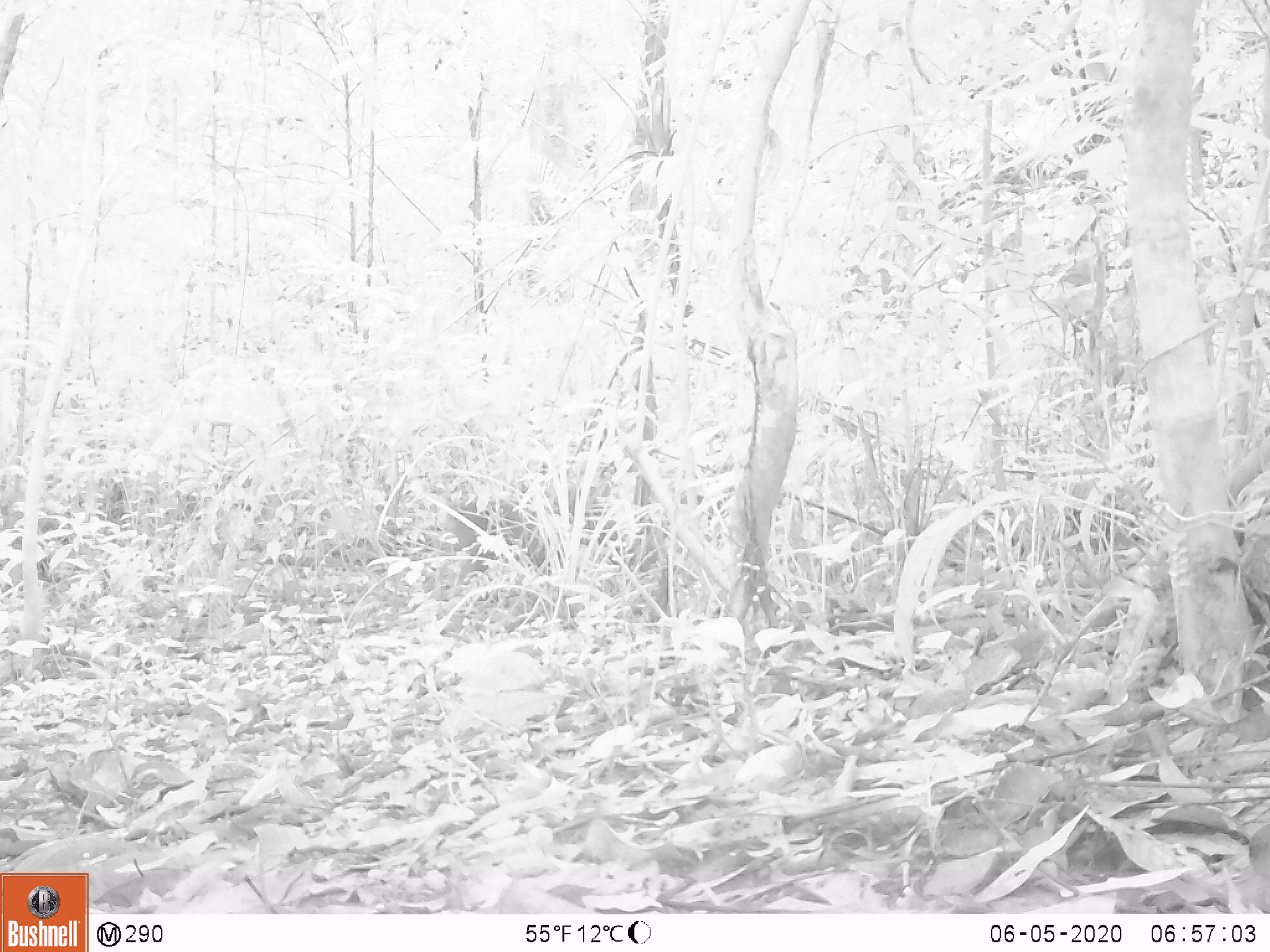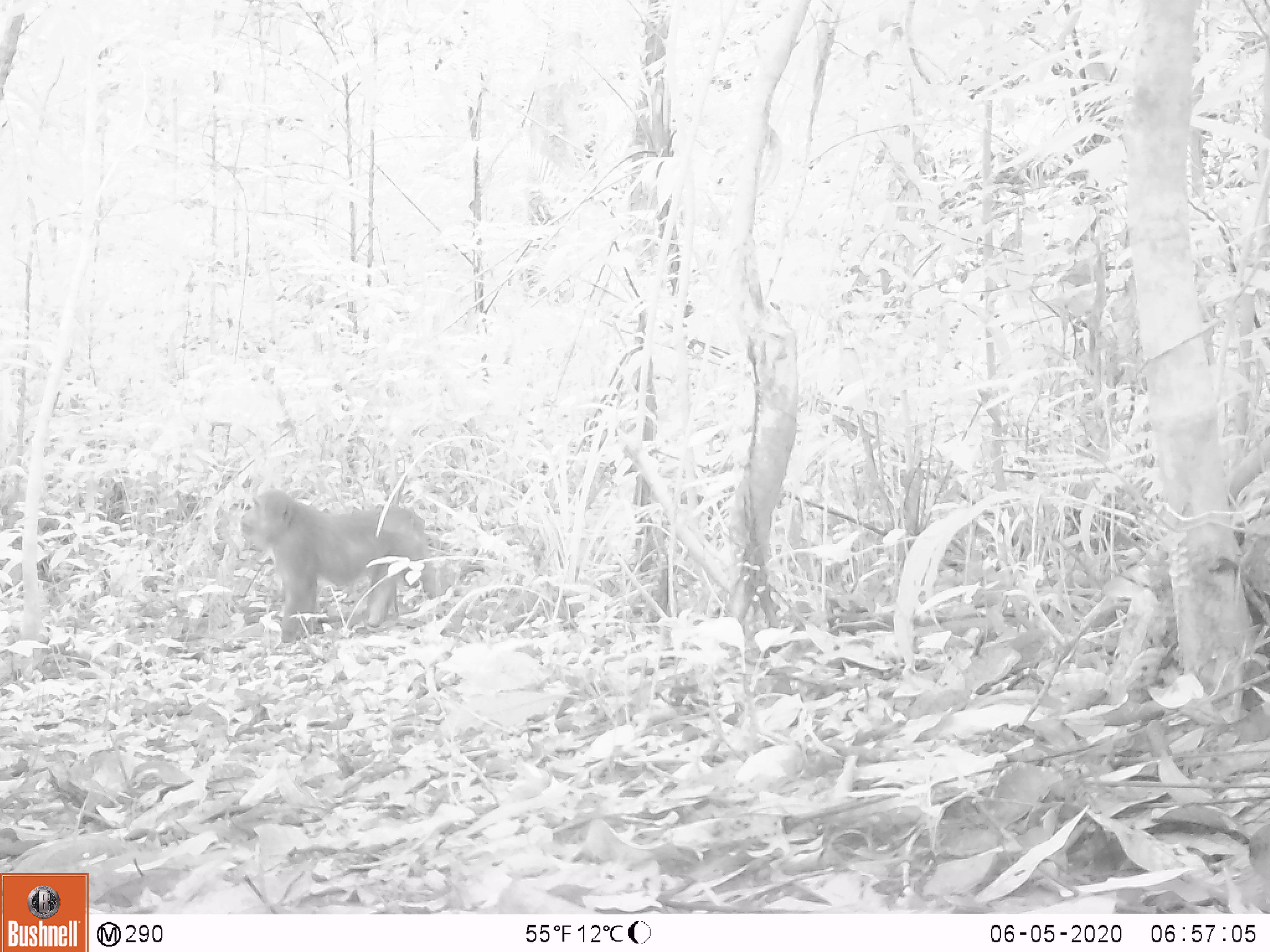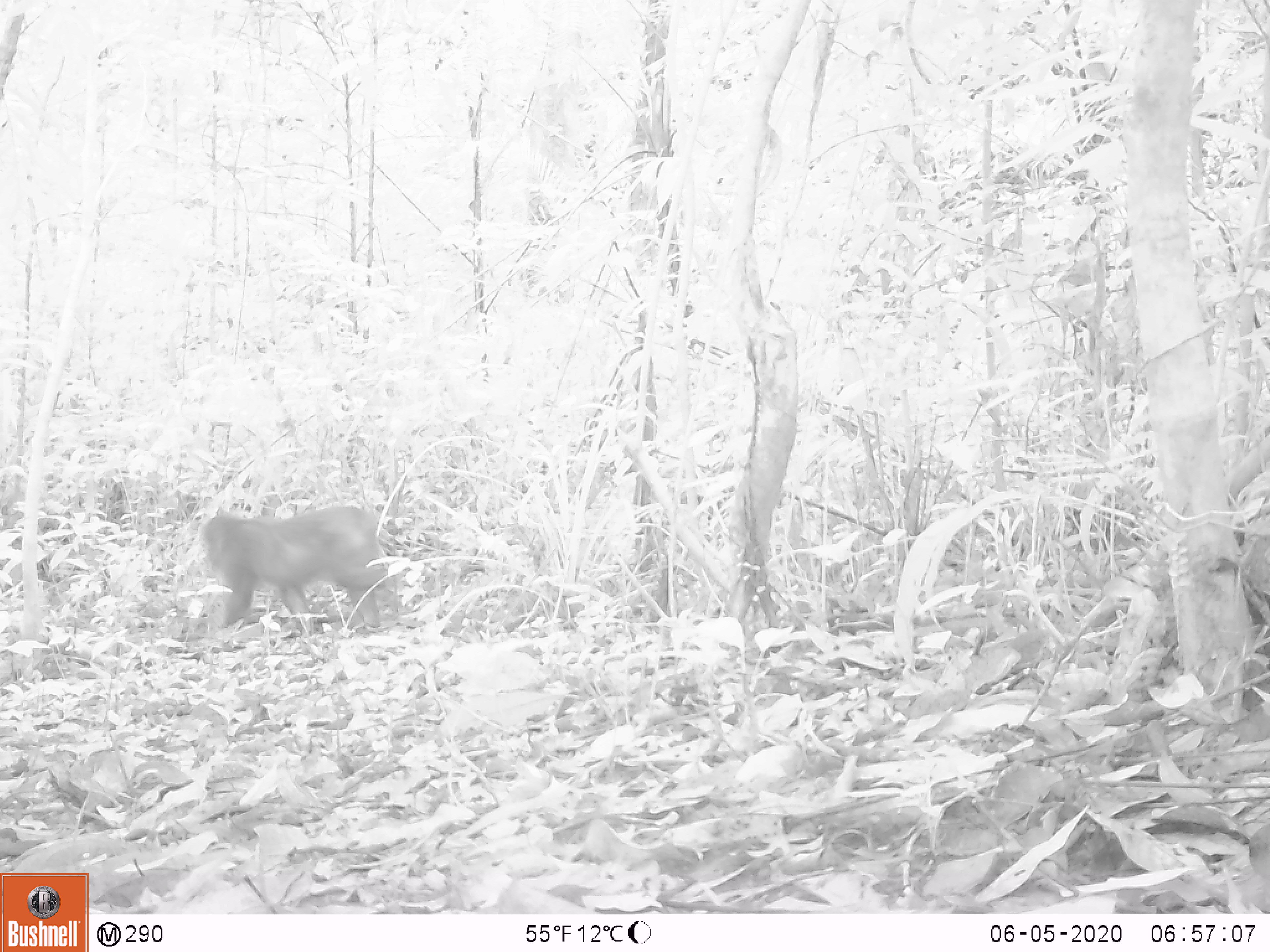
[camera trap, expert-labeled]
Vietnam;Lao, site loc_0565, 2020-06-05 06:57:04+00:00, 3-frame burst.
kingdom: Animalia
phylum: Chordata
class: Mammalia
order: Primates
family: Cercopithecidae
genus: Macaca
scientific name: Macaca arctoides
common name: stump-tailed macaque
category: stump tailed macaque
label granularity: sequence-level